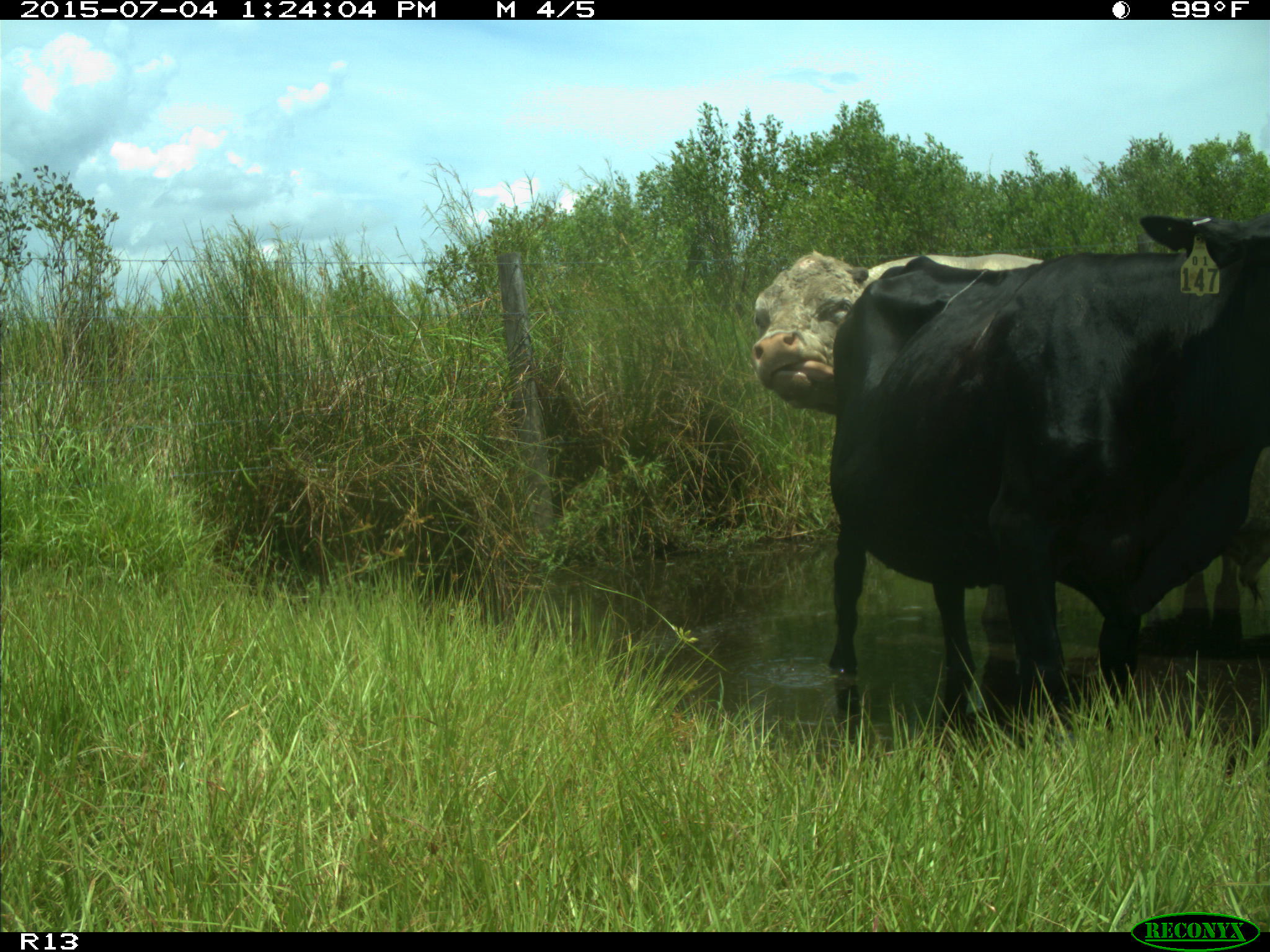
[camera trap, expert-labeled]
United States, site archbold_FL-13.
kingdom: Animalia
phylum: Chordata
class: Mammalia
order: Artiodactyla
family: Bovidae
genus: Bos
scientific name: Bos taurus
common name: domestic cow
Bos taurus (domestic cow).